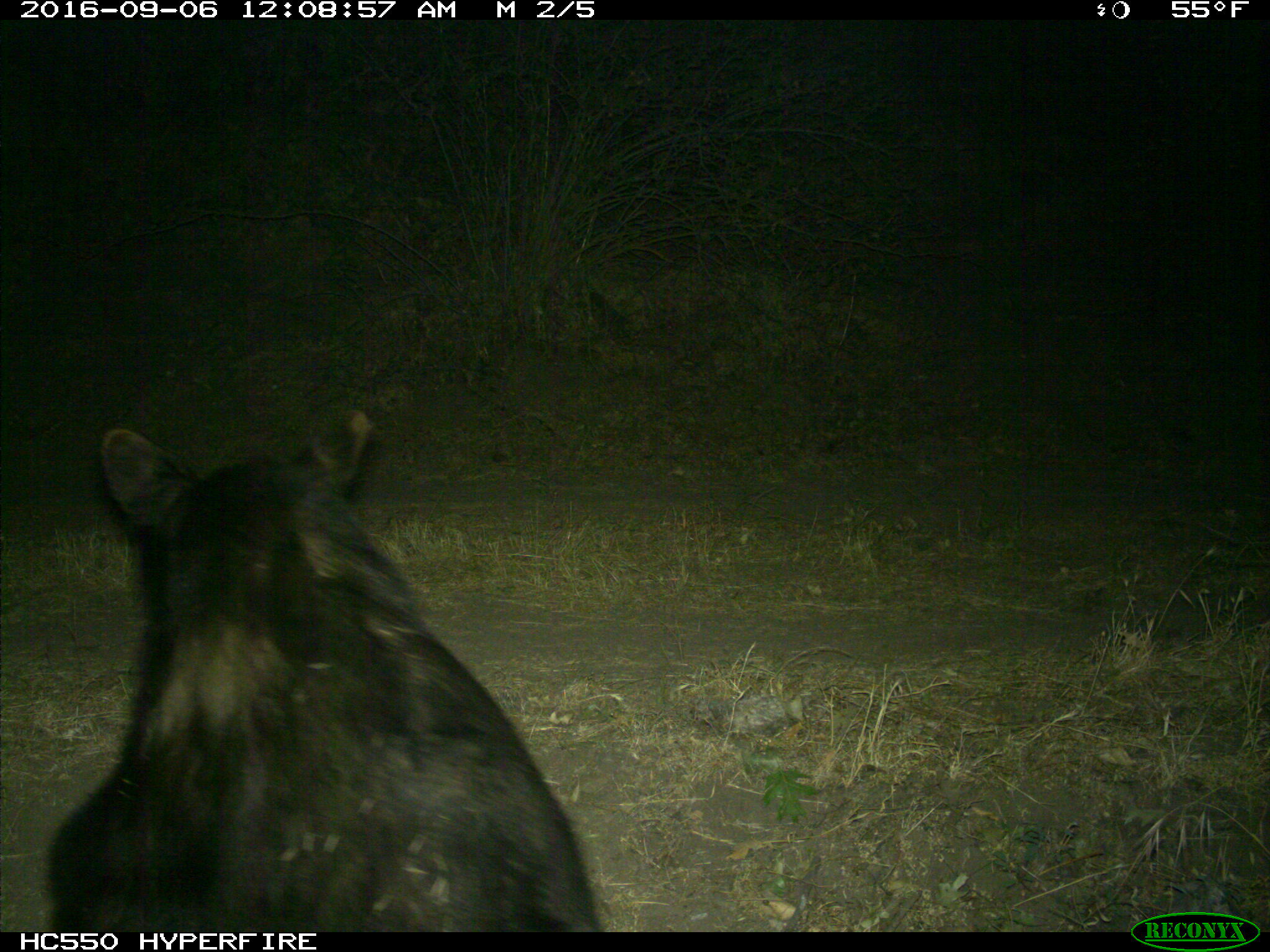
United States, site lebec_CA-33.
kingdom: Animalia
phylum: Chordata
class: Mammalia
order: Carnivora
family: Ursidae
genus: Ursus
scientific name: Ursus americanus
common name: american black bear